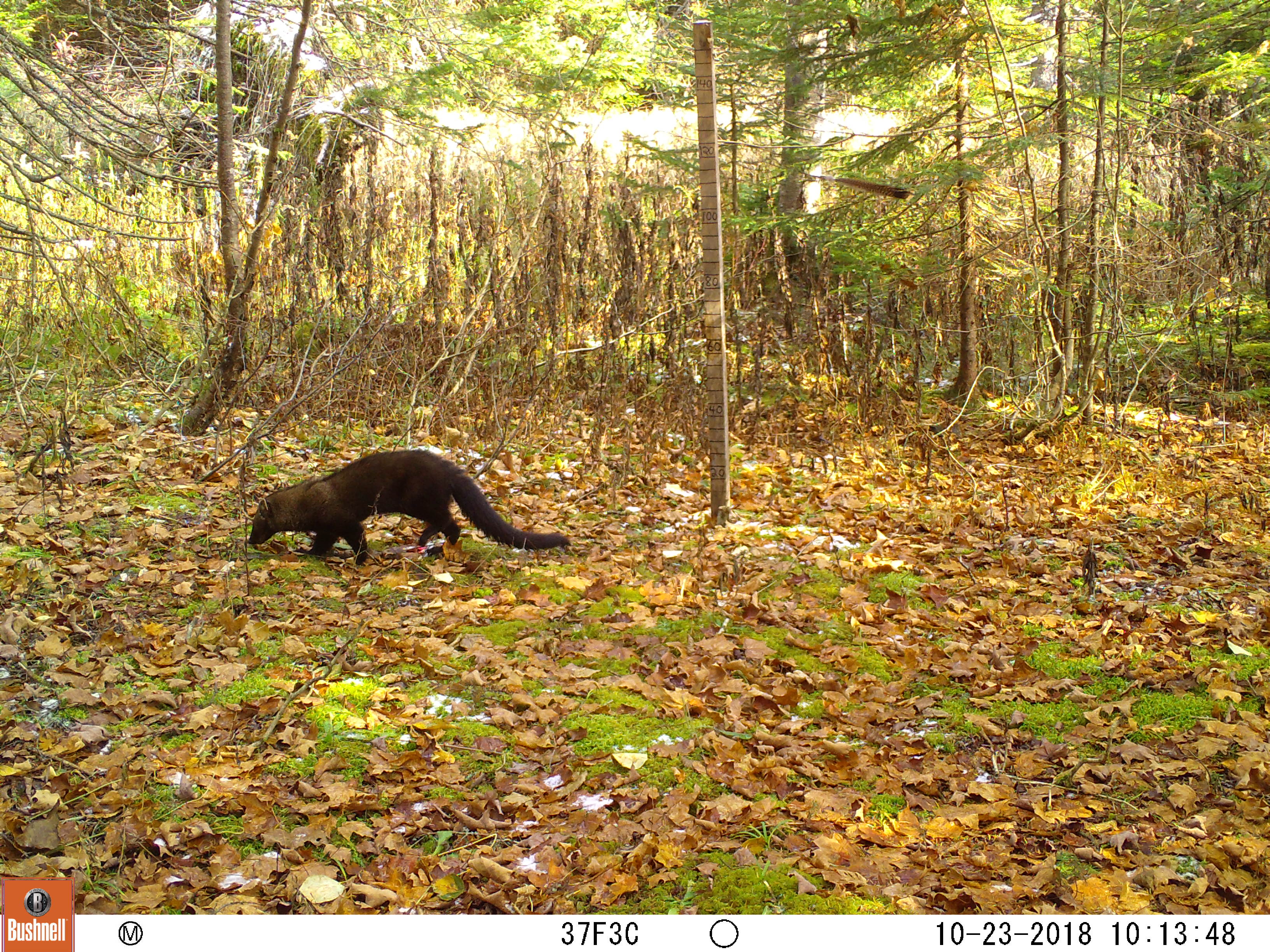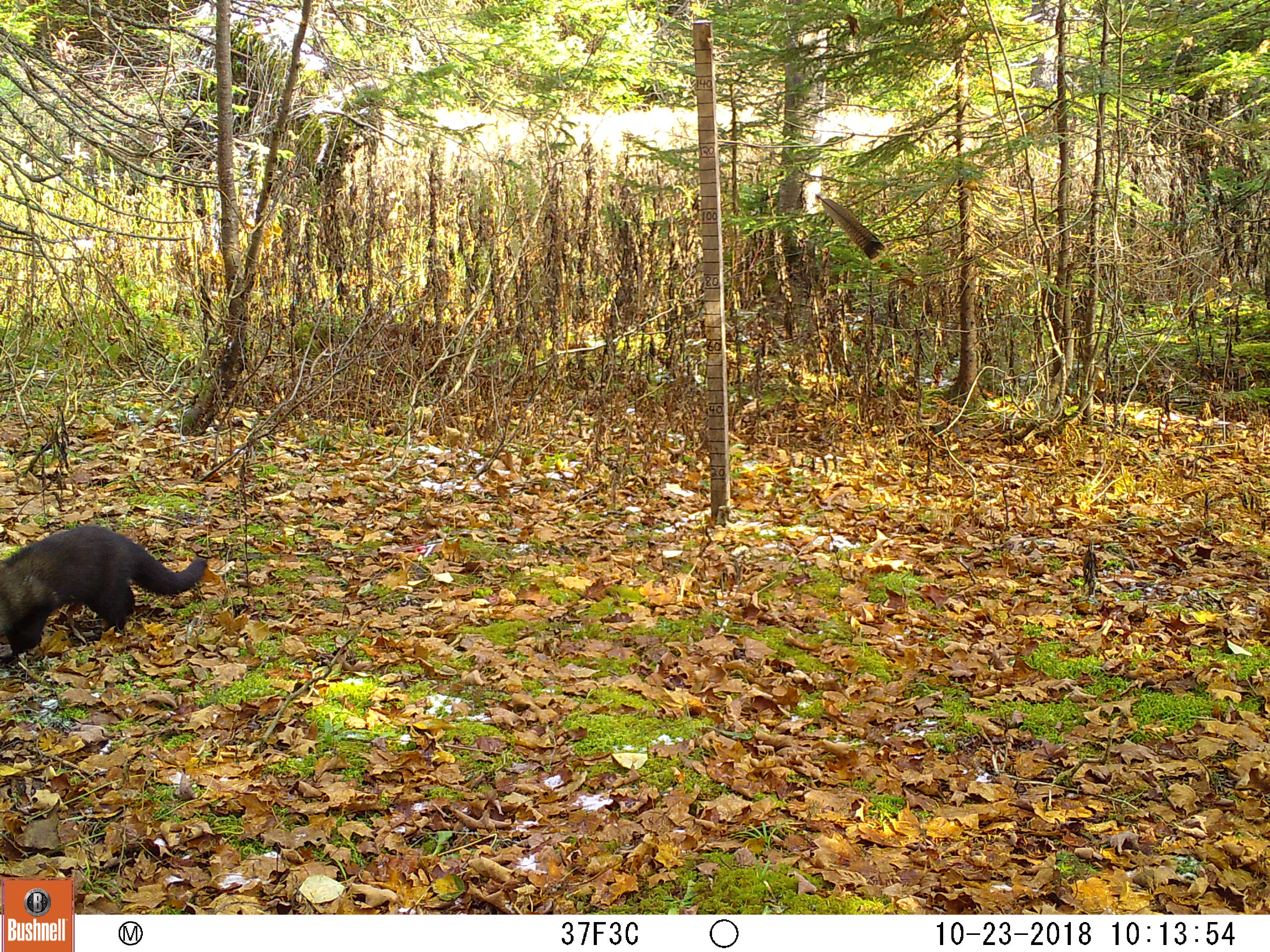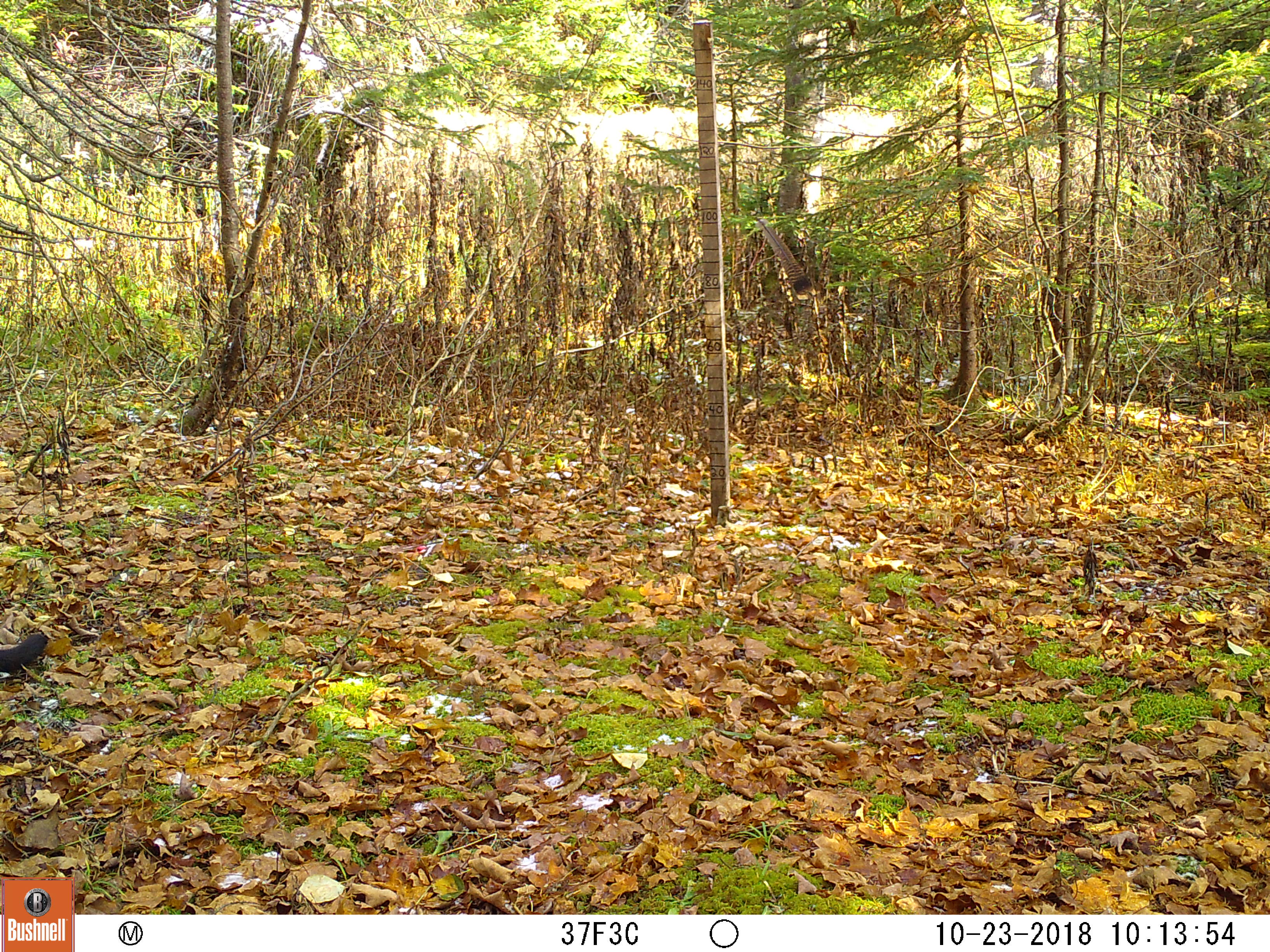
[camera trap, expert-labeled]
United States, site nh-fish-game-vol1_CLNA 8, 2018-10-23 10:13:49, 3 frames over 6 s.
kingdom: Animalia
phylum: Chordata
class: Mammalia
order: Carnivora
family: Mustelidae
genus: Pekania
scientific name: Pekania pennanti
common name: fisher